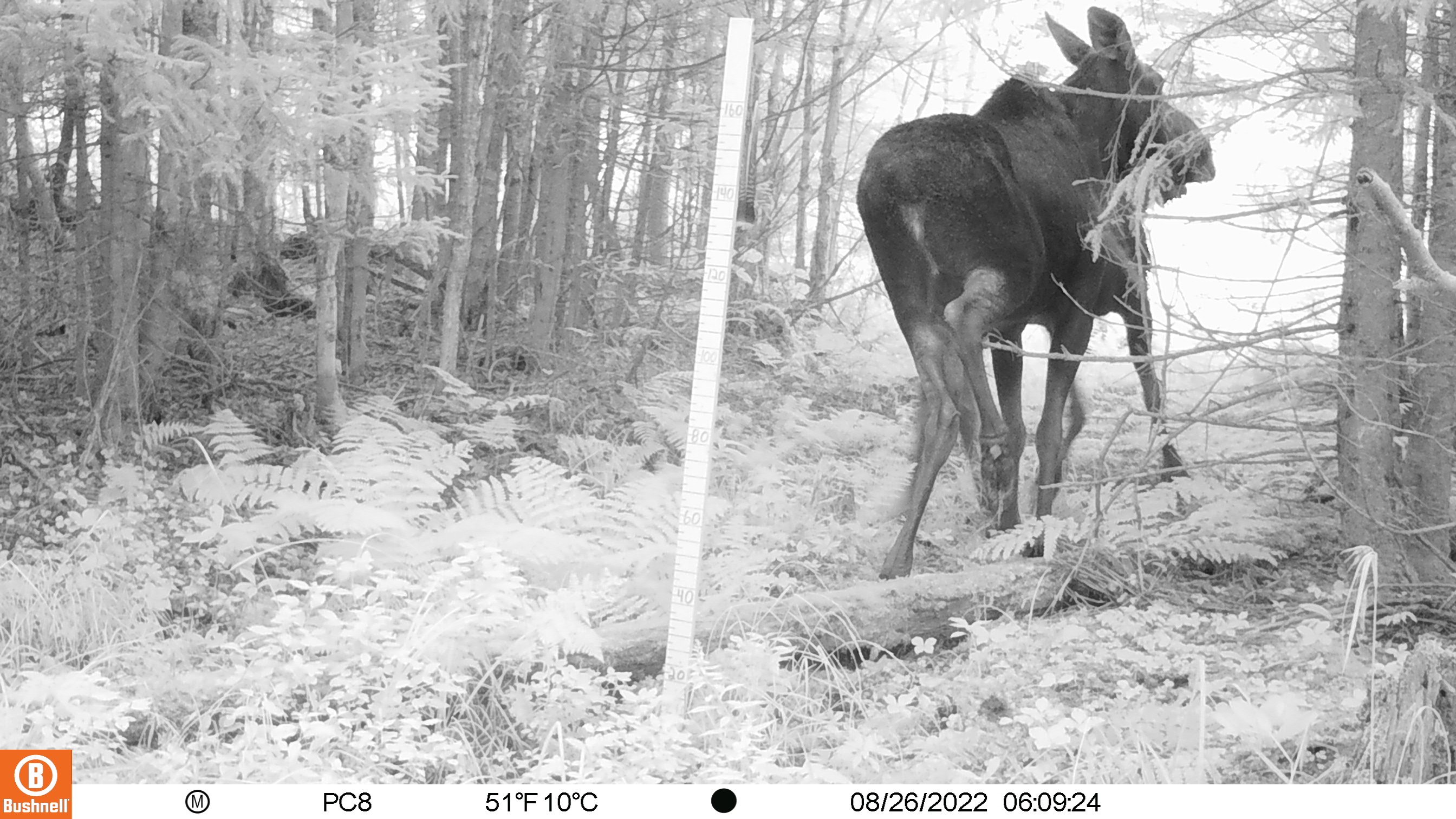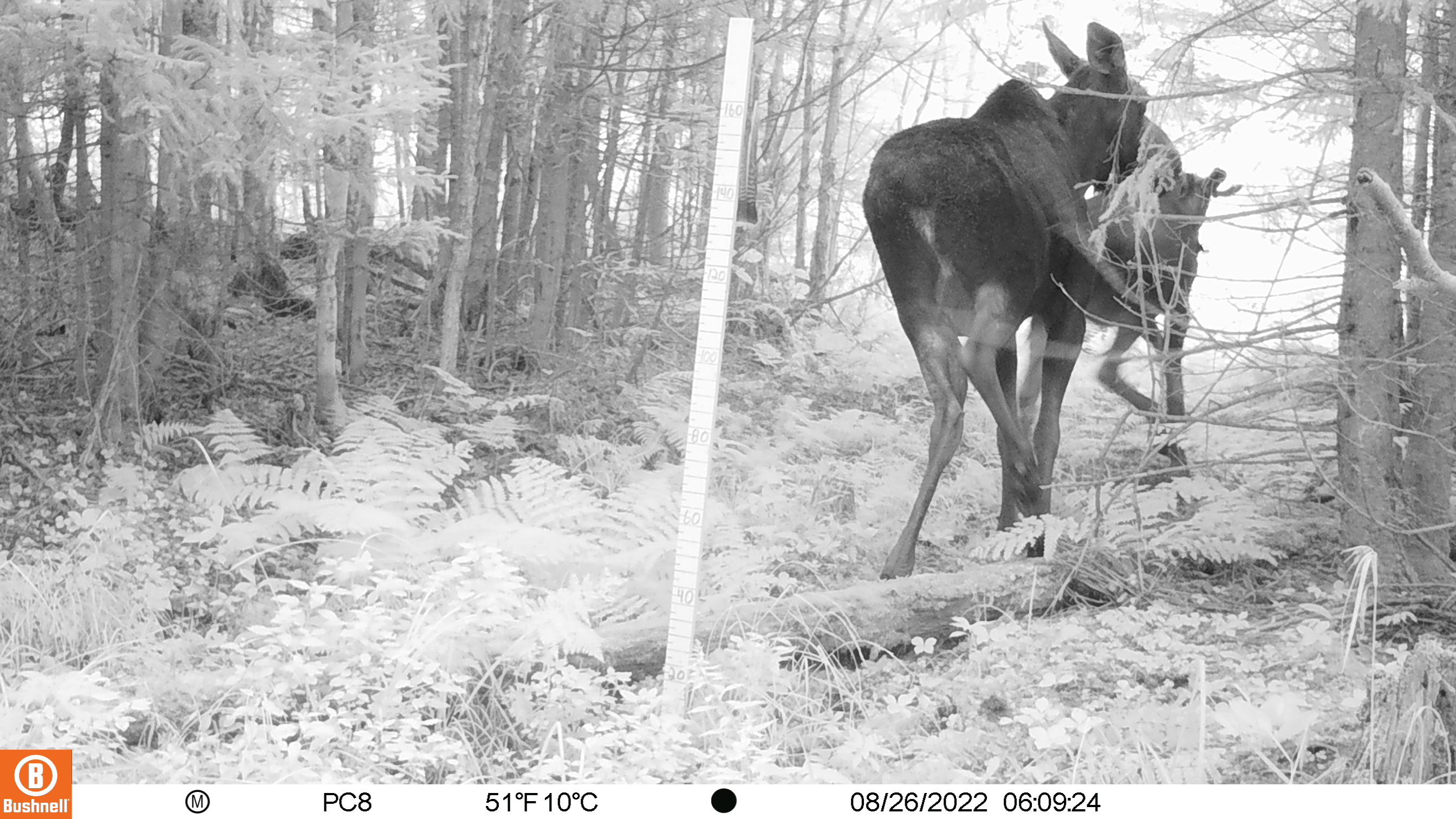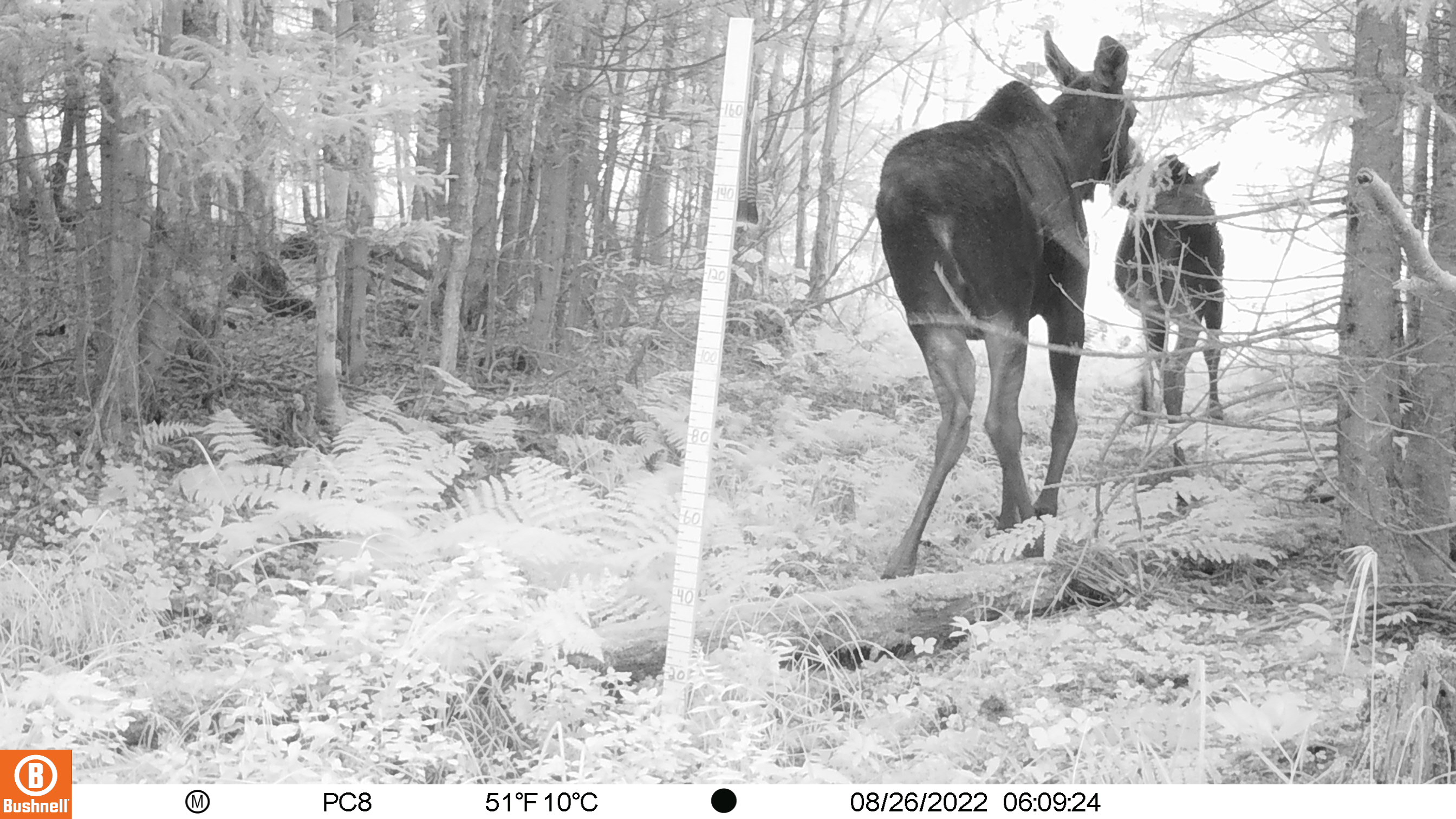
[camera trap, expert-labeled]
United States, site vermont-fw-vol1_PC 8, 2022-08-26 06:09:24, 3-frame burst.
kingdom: Animalia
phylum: Chordata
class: Mammalia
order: Artiodactyla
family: Cervidae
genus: Alces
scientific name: Alces alces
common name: moose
Moose (Alces alces).